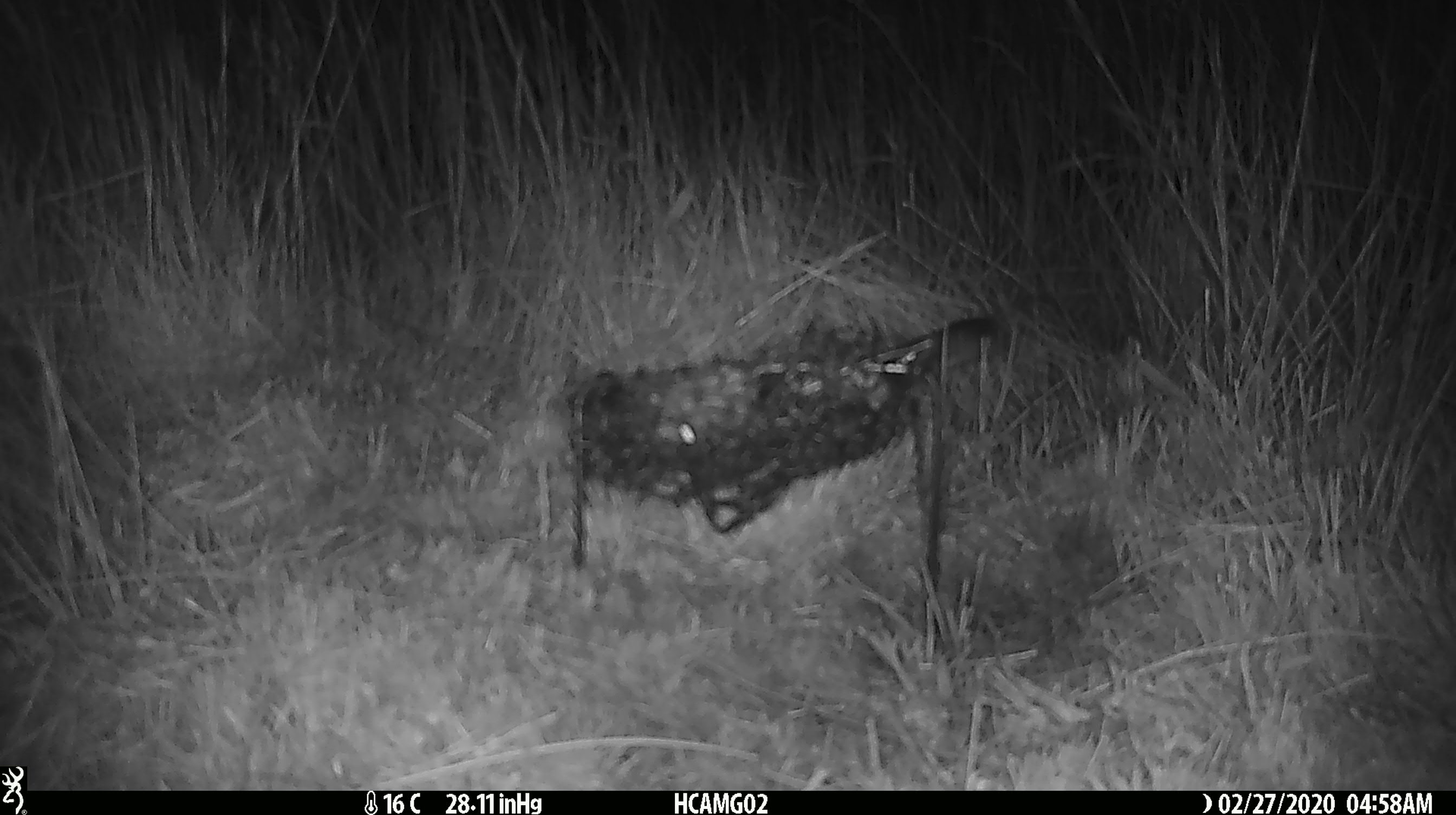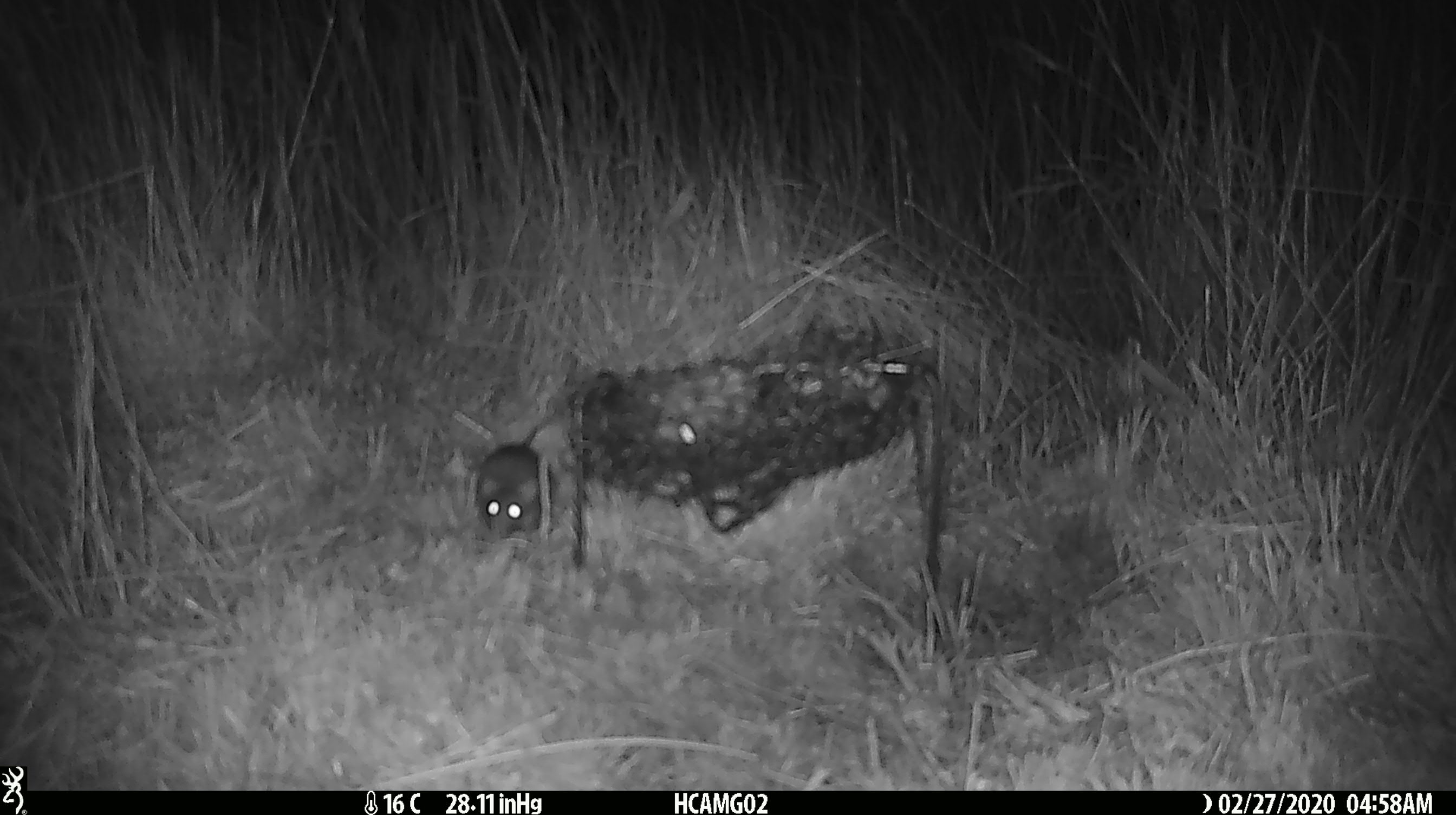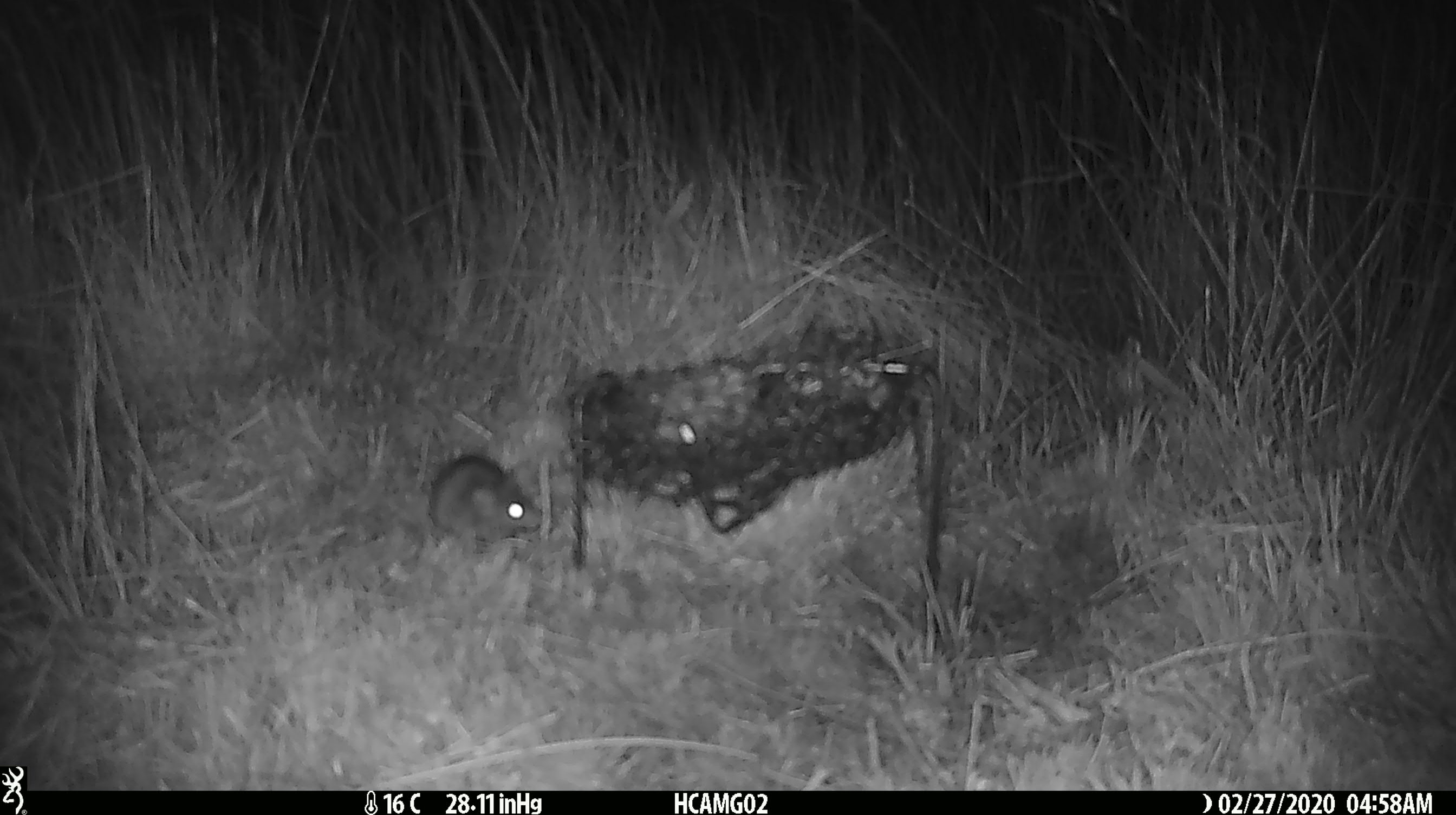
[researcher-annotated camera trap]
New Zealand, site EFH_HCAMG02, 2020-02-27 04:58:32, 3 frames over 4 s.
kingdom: Animalia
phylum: Chordata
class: Mammalia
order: Rodentia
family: Muridae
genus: Mus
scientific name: Mus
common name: mouse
Mouse (Mus).